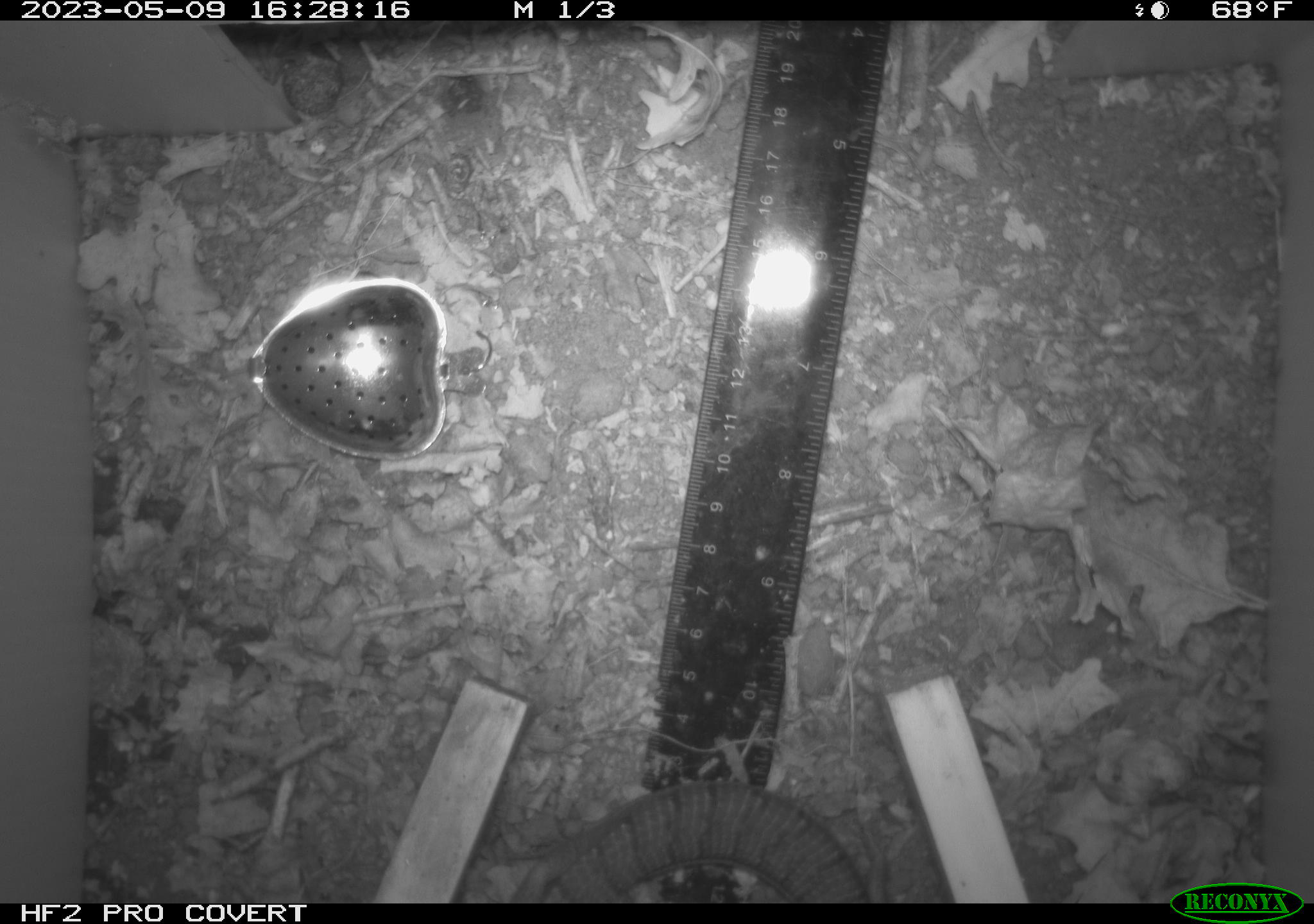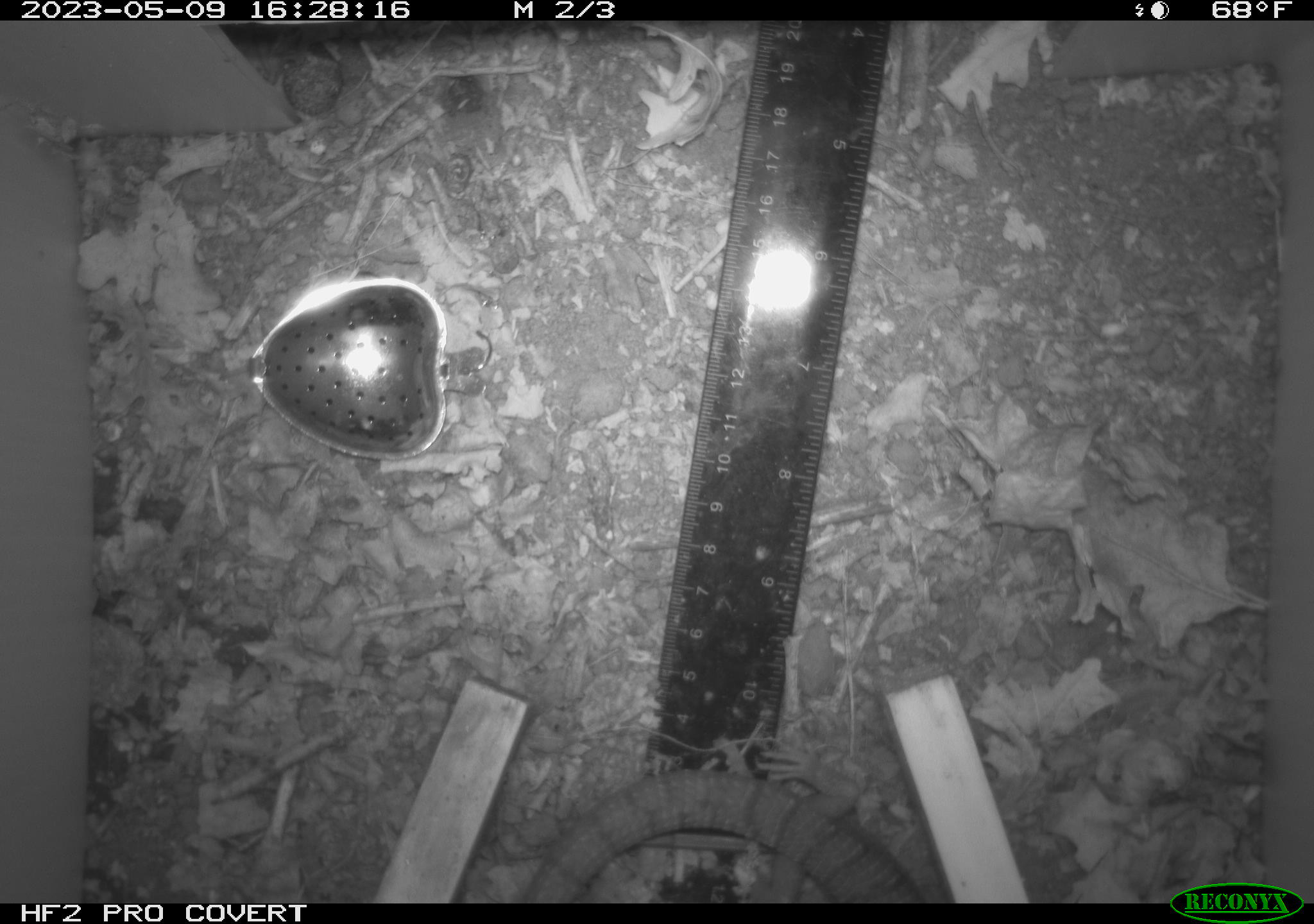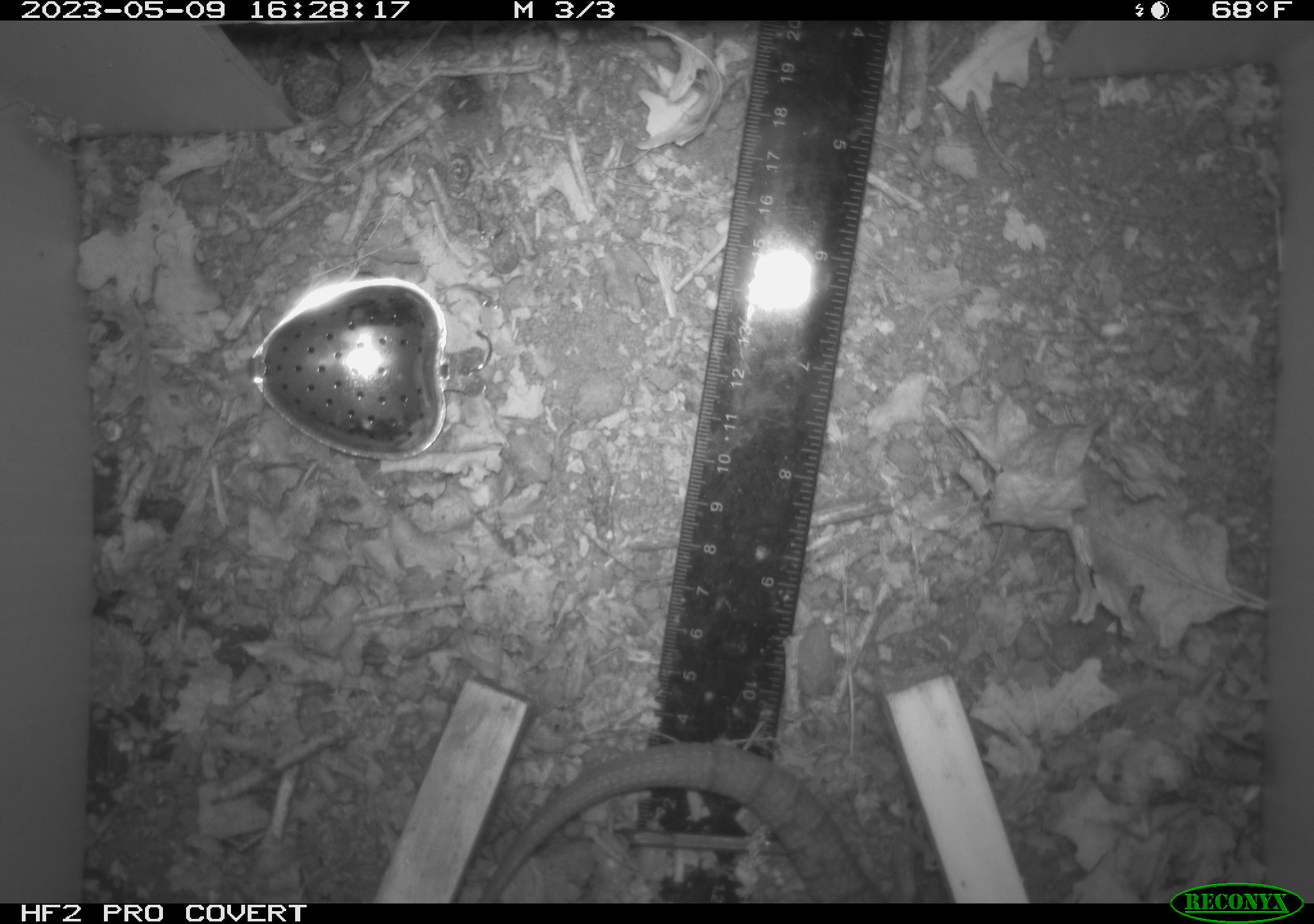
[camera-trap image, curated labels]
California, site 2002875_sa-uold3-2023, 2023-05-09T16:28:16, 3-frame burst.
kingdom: Animalia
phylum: Chordata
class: Reptilia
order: Squamata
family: Anguidae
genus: Elgaria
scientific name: Elgaria multicarinata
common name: southern alligator lizard